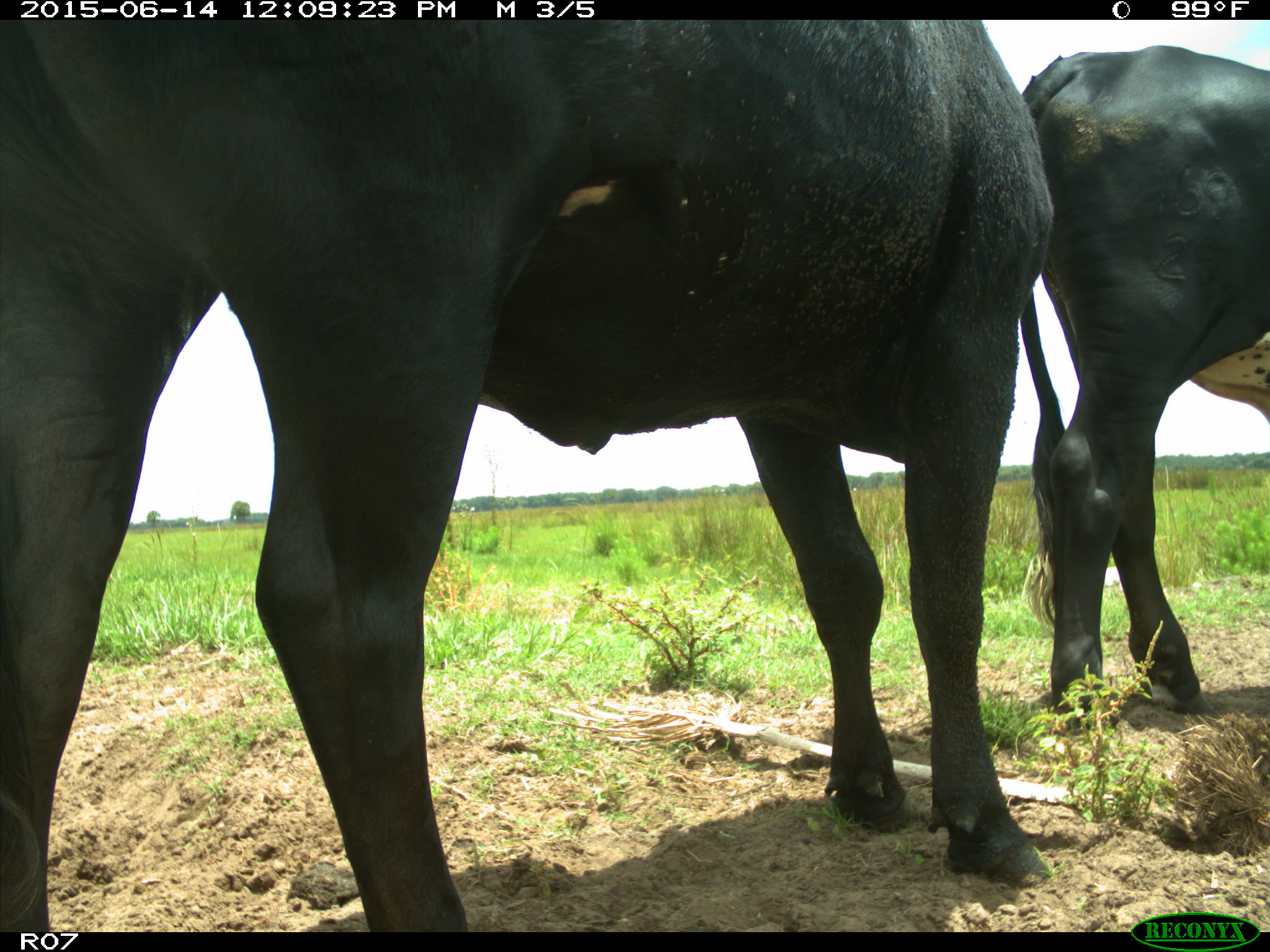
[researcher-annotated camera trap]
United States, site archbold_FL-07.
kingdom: Animalia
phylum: Chordata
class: Mammalia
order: Artiodactyla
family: Bovidae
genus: Bos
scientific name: Bos taurus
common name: domestic cow